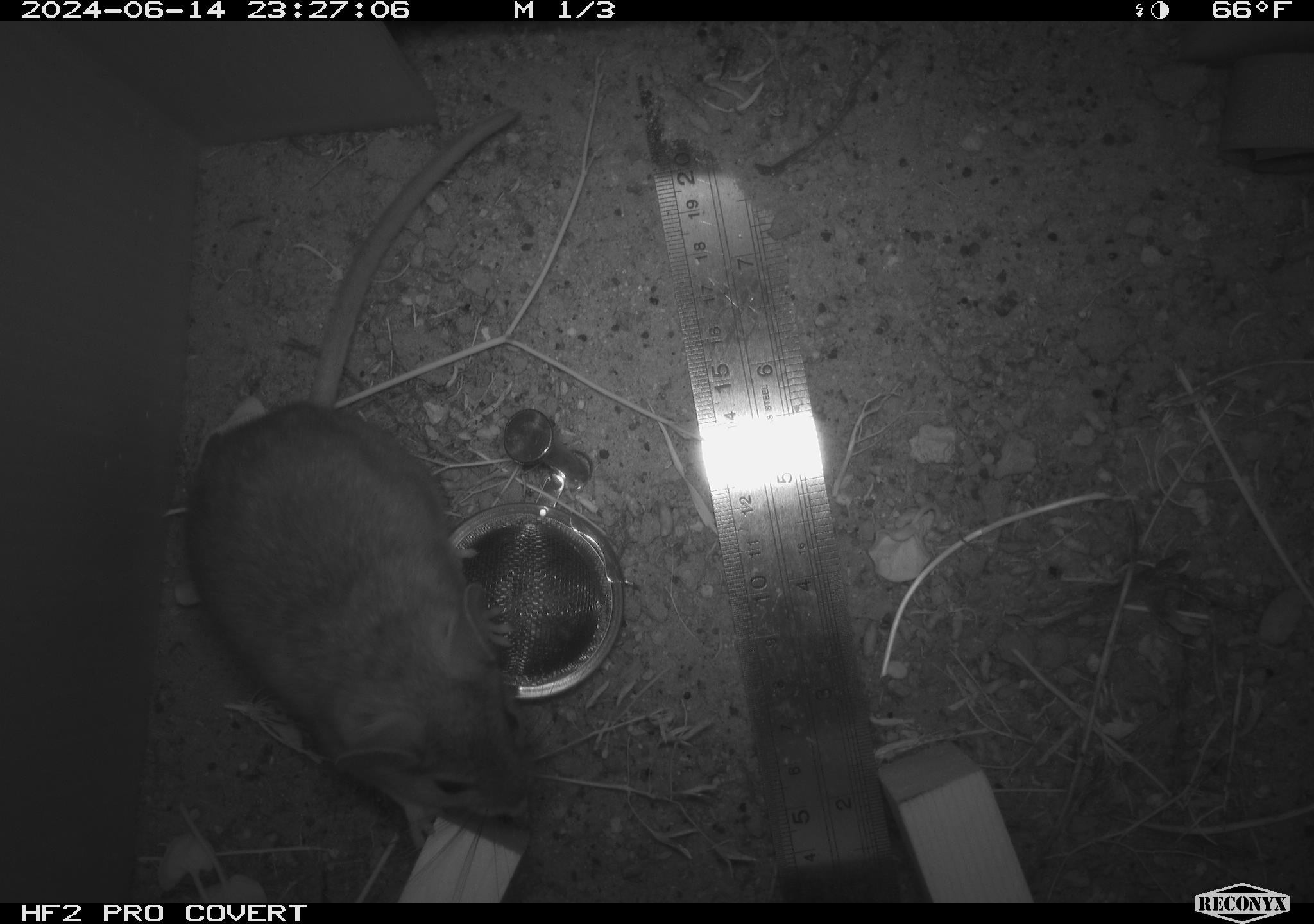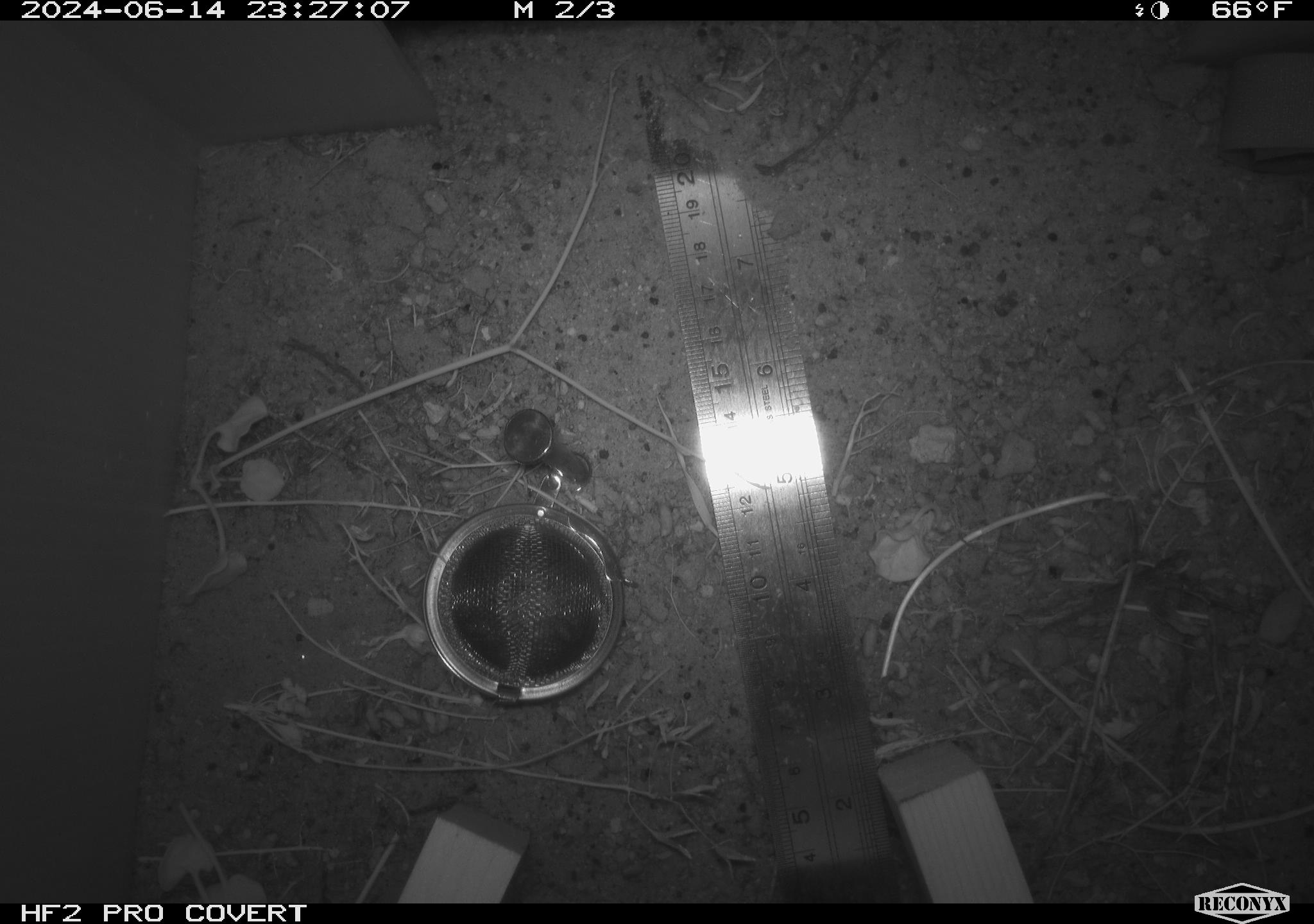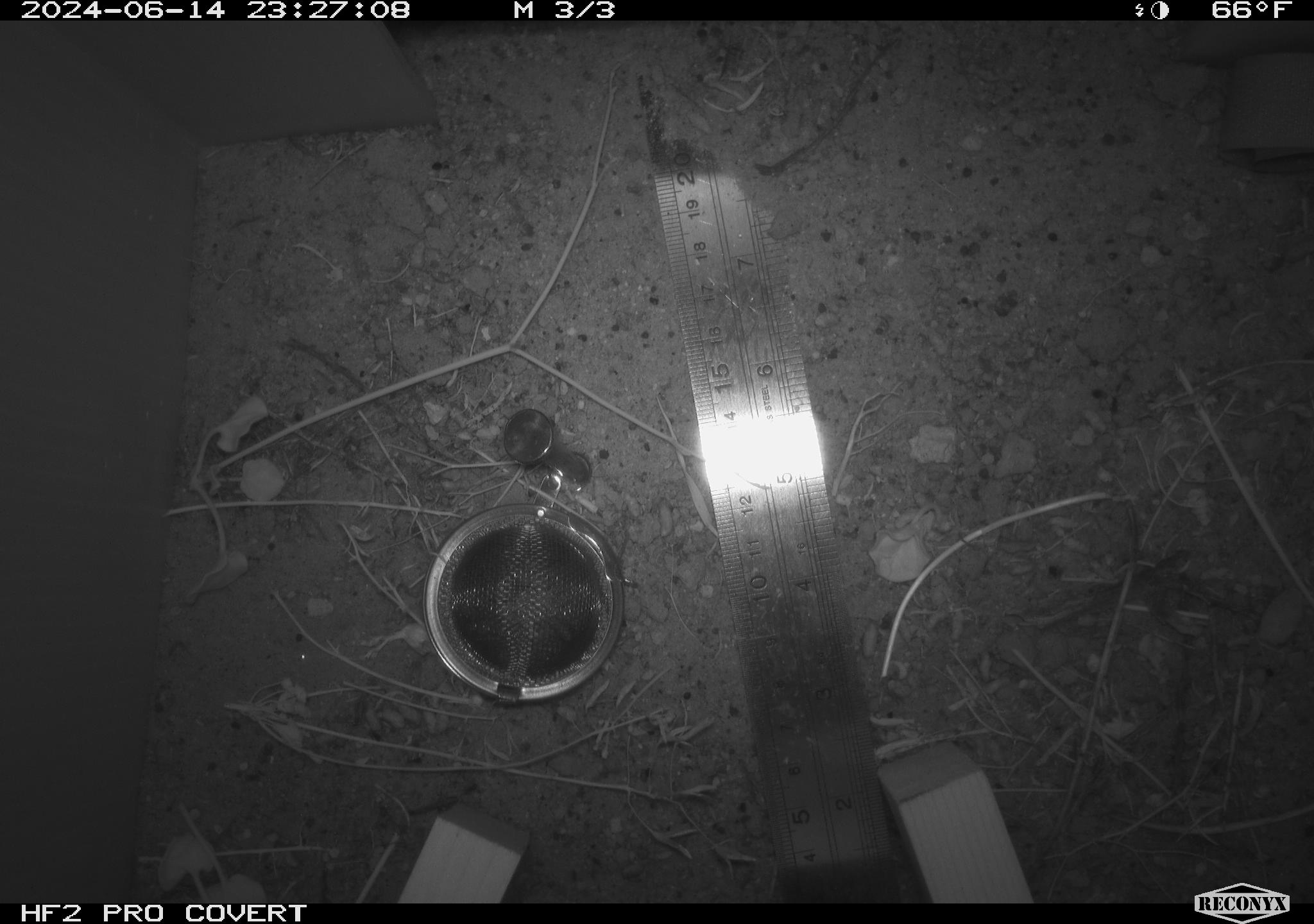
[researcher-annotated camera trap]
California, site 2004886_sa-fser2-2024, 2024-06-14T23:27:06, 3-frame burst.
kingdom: Animalia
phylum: Chordata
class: Mammalia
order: Rodentia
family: Cricetidae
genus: Neotoma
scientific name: Neotoma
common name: pack rat or woodrat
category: neotoma species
Neotoma species (pack rat or woodrat) (Neotoma).